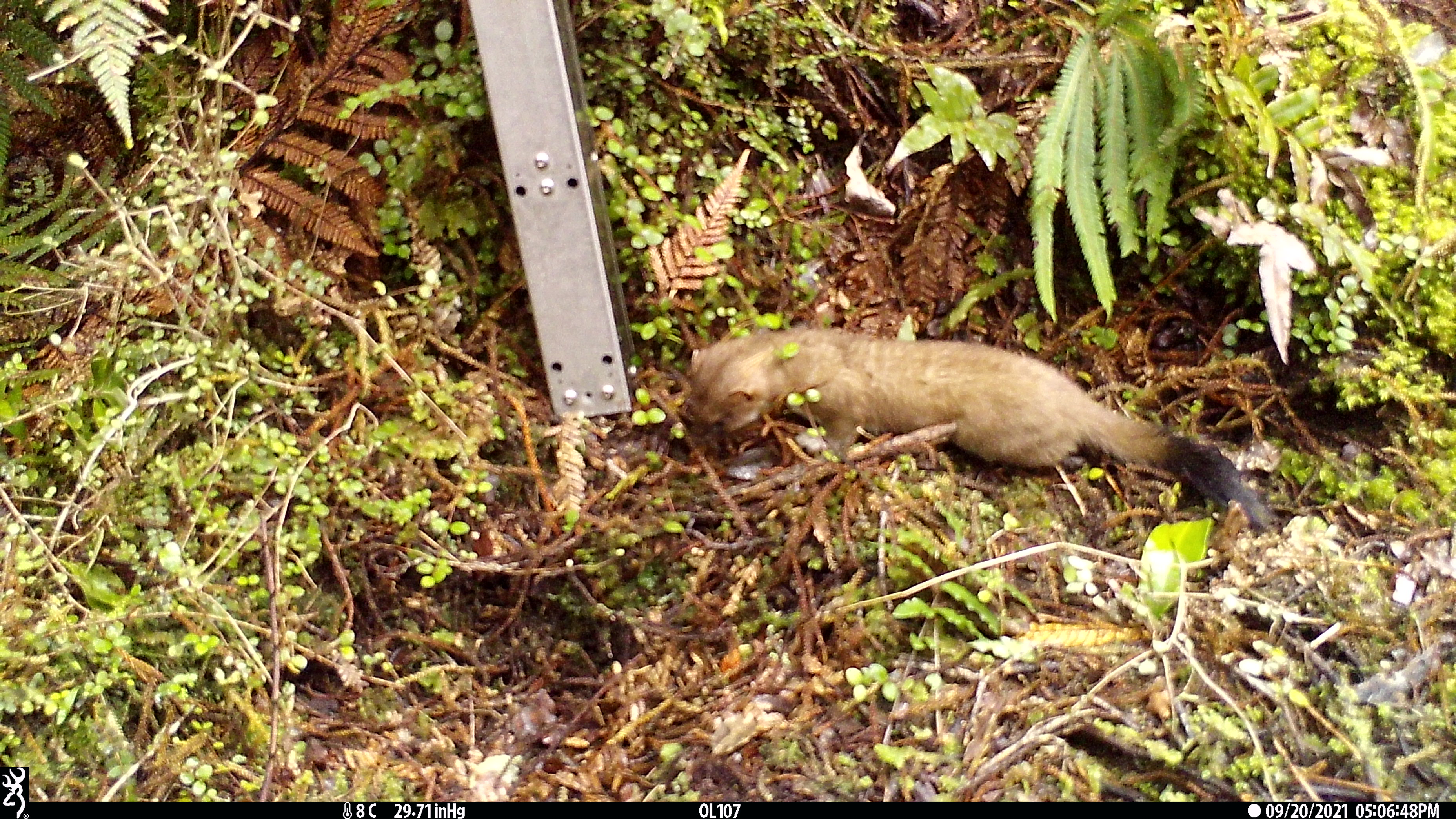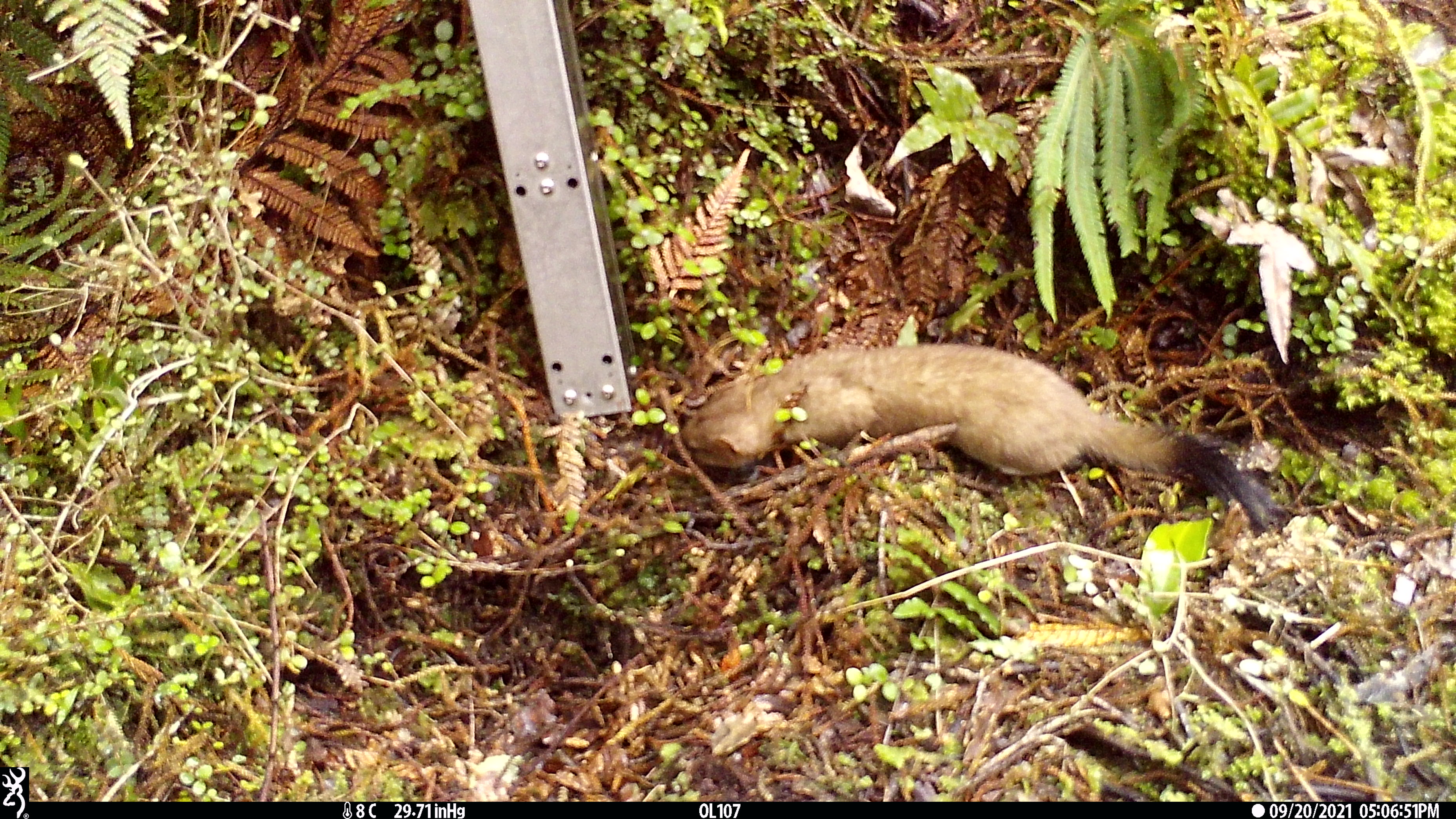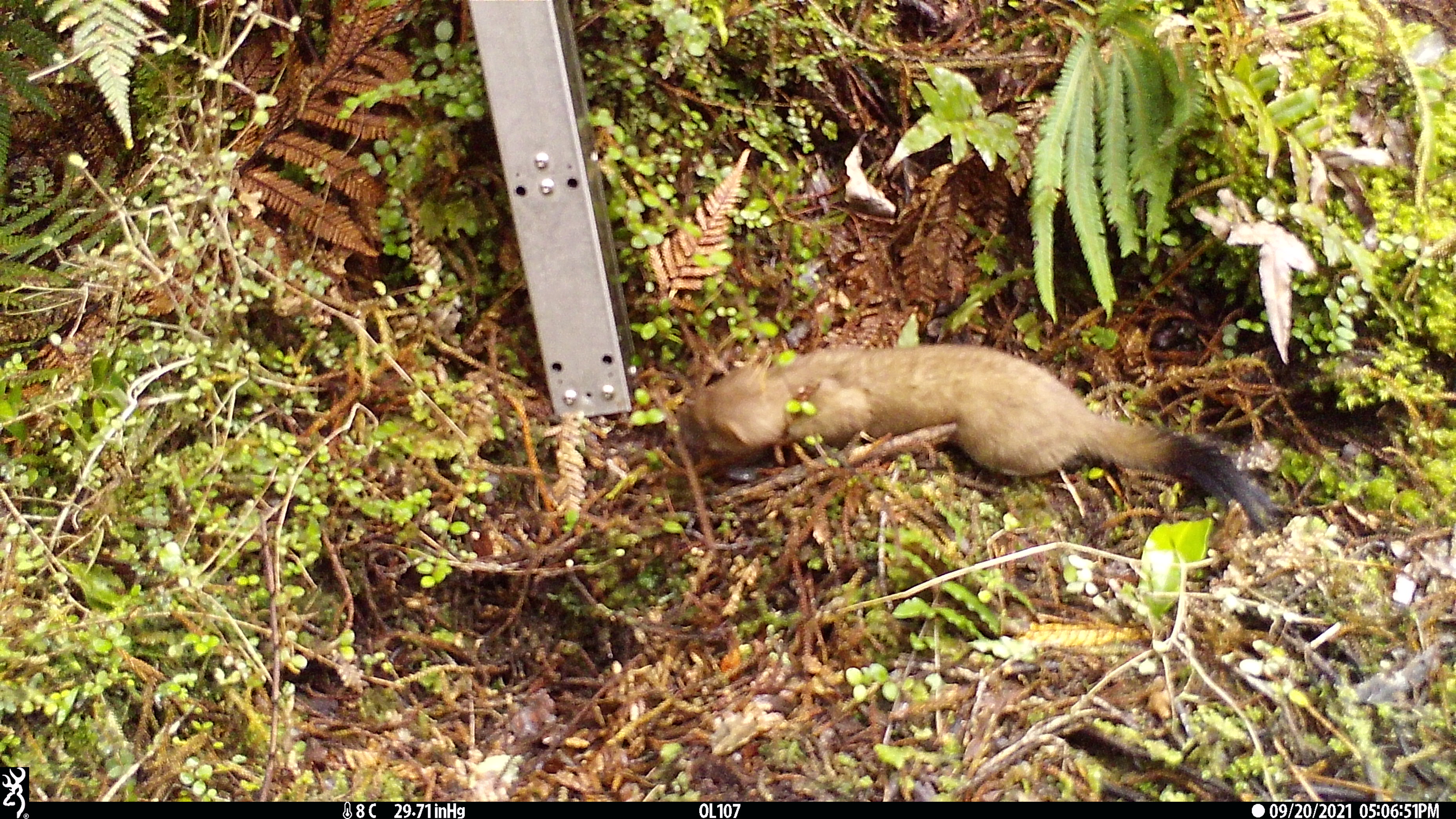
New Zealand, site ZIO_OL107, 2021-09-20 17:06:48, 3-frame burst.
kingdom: Animalia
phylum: Chordata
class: Mammalia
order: Carnivora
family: Mustelidae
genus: Mustela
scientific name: Mustela erminea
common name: stoat